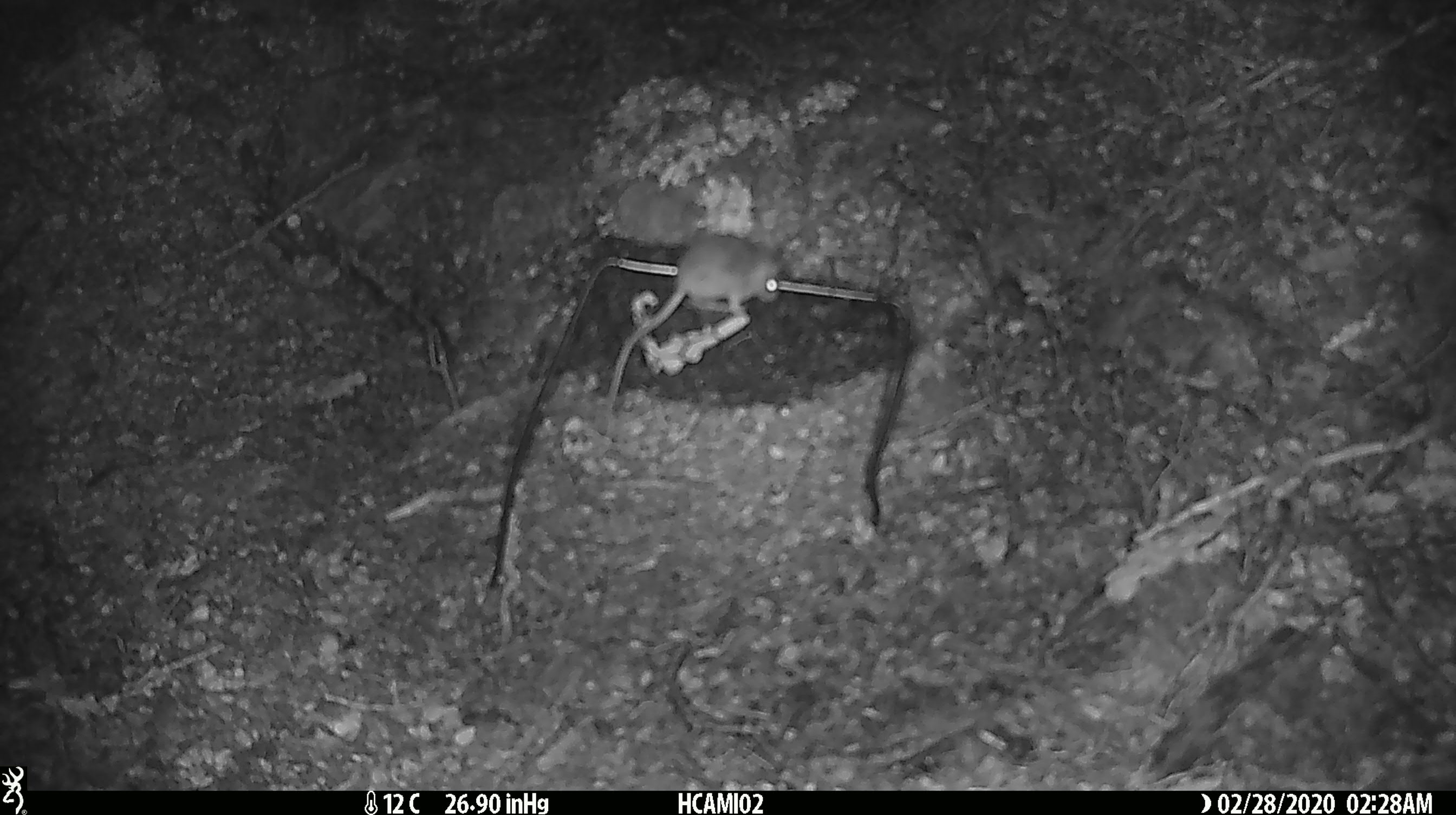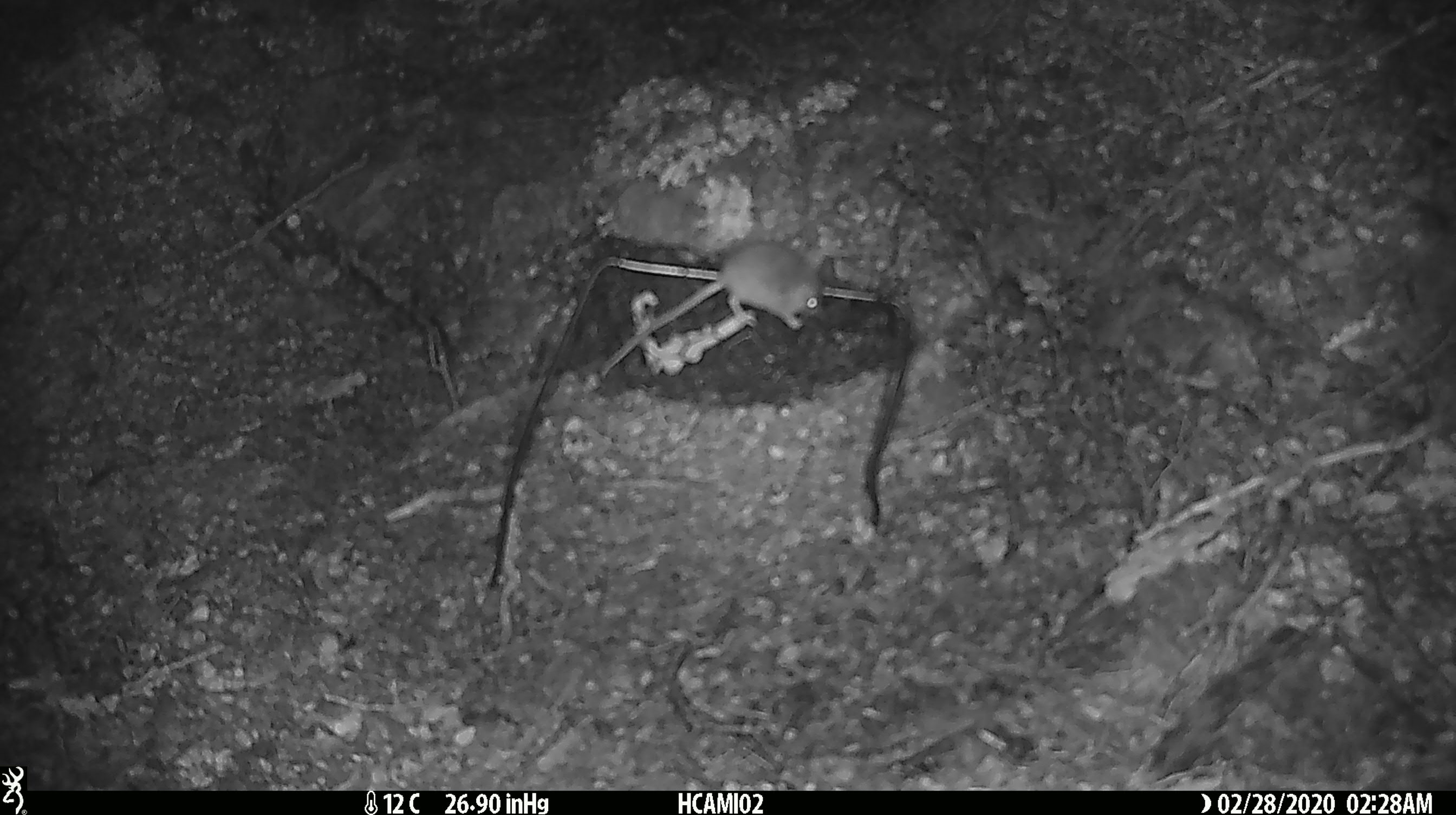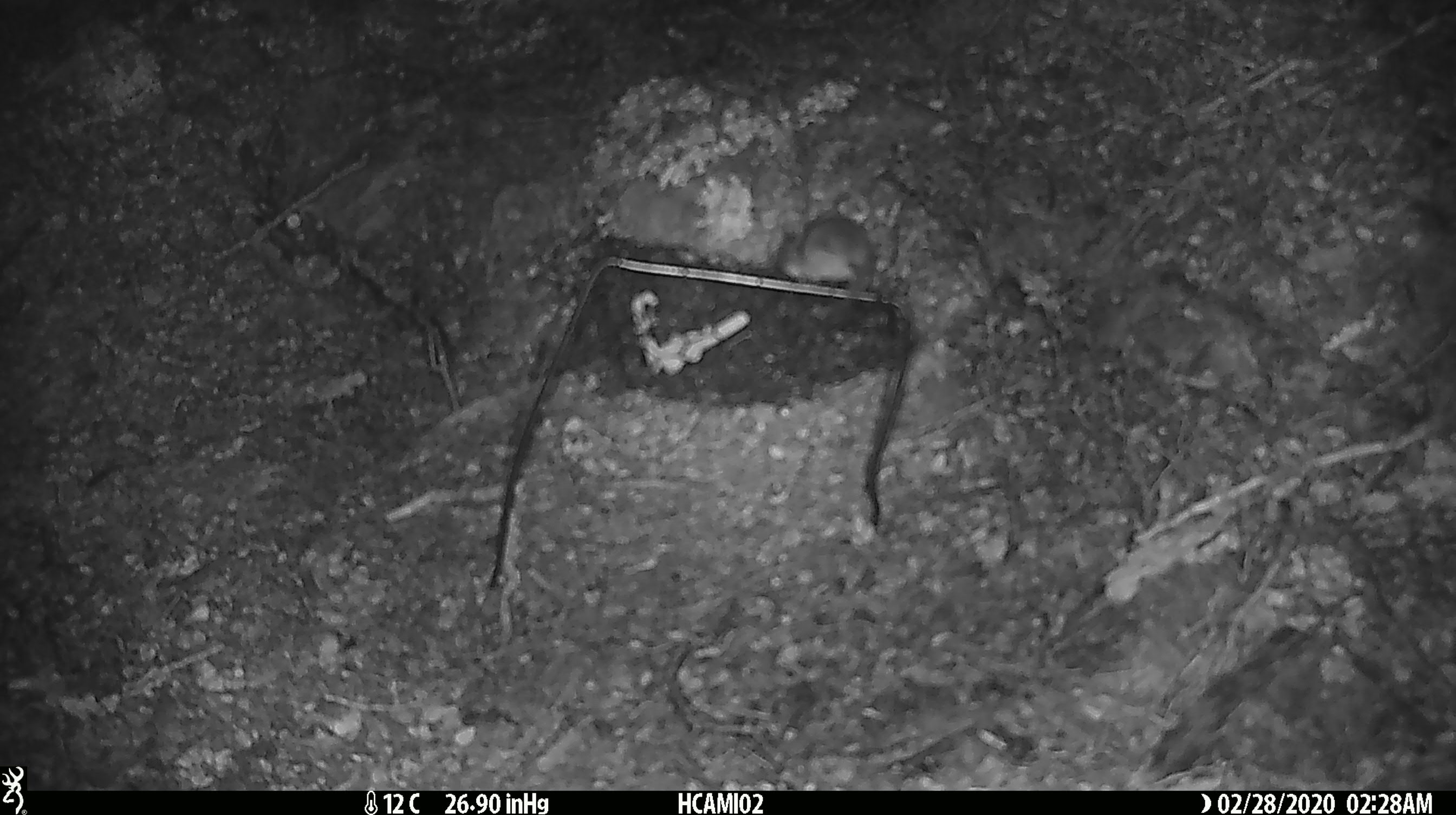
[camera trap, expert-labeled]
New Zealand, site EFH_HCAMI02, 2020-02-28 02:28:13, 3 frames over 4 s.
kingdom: Animalia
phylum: Chordata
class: Mammalia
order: Rodentia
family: Muridae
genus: Mus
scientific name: Mus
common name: mouse